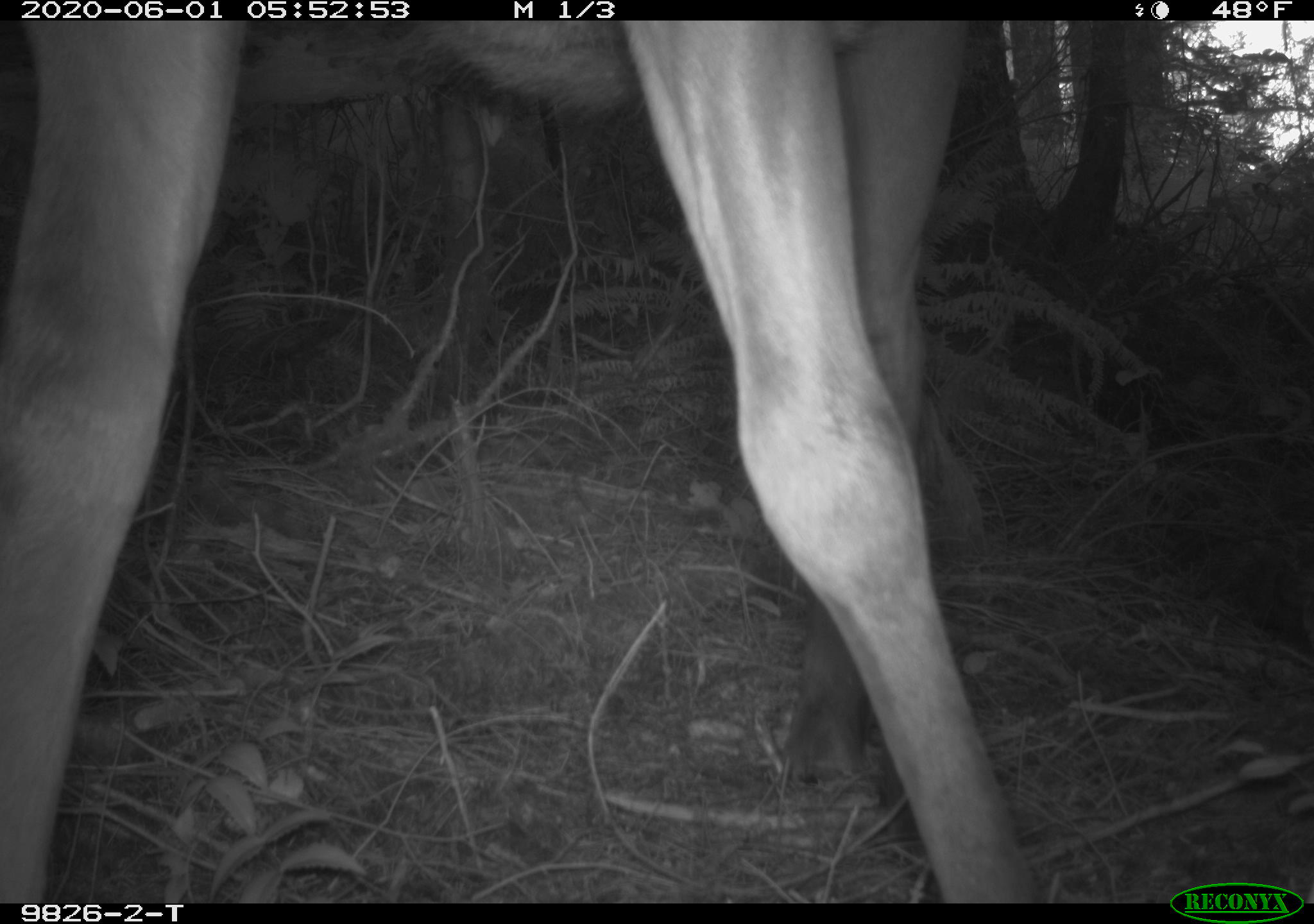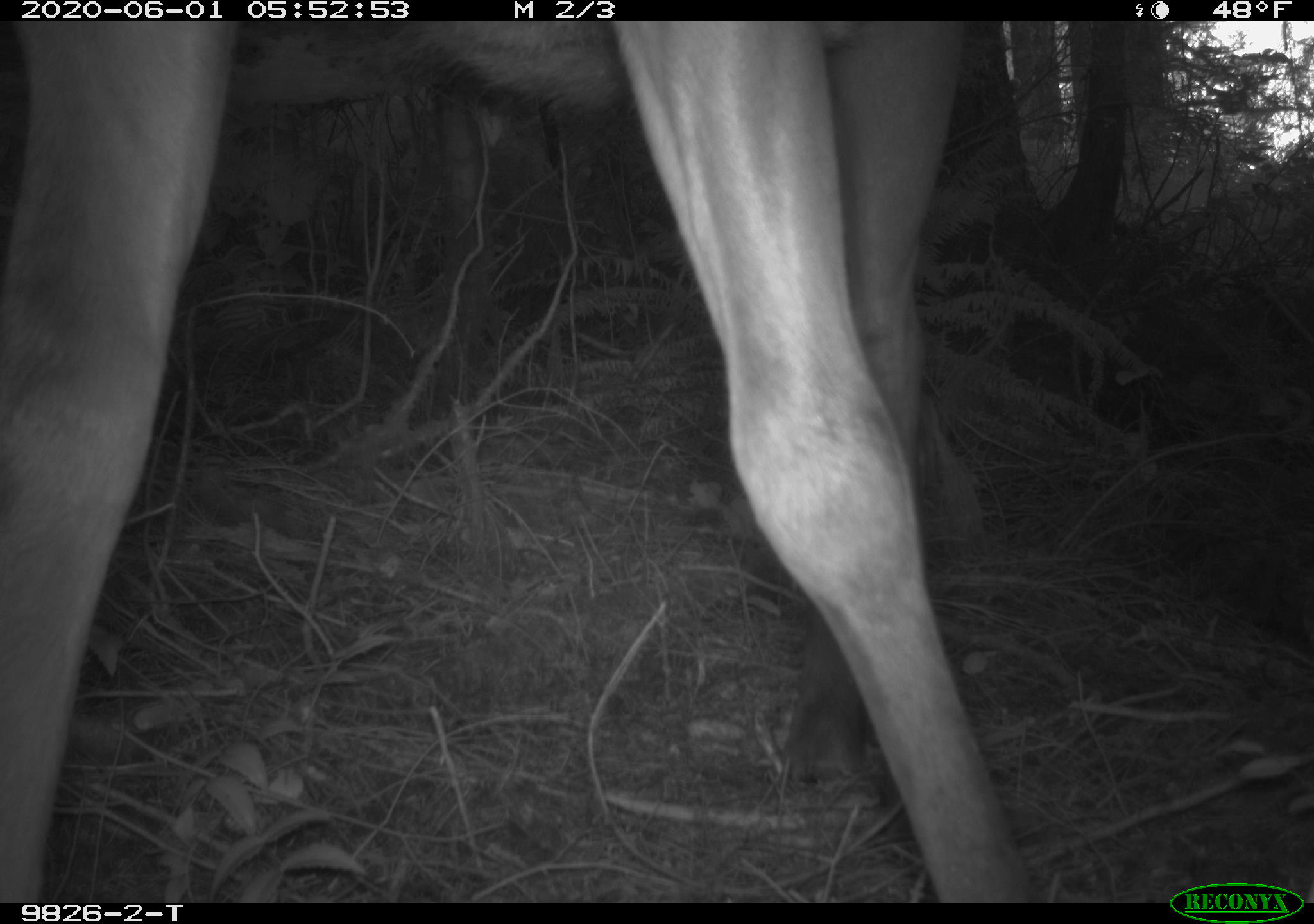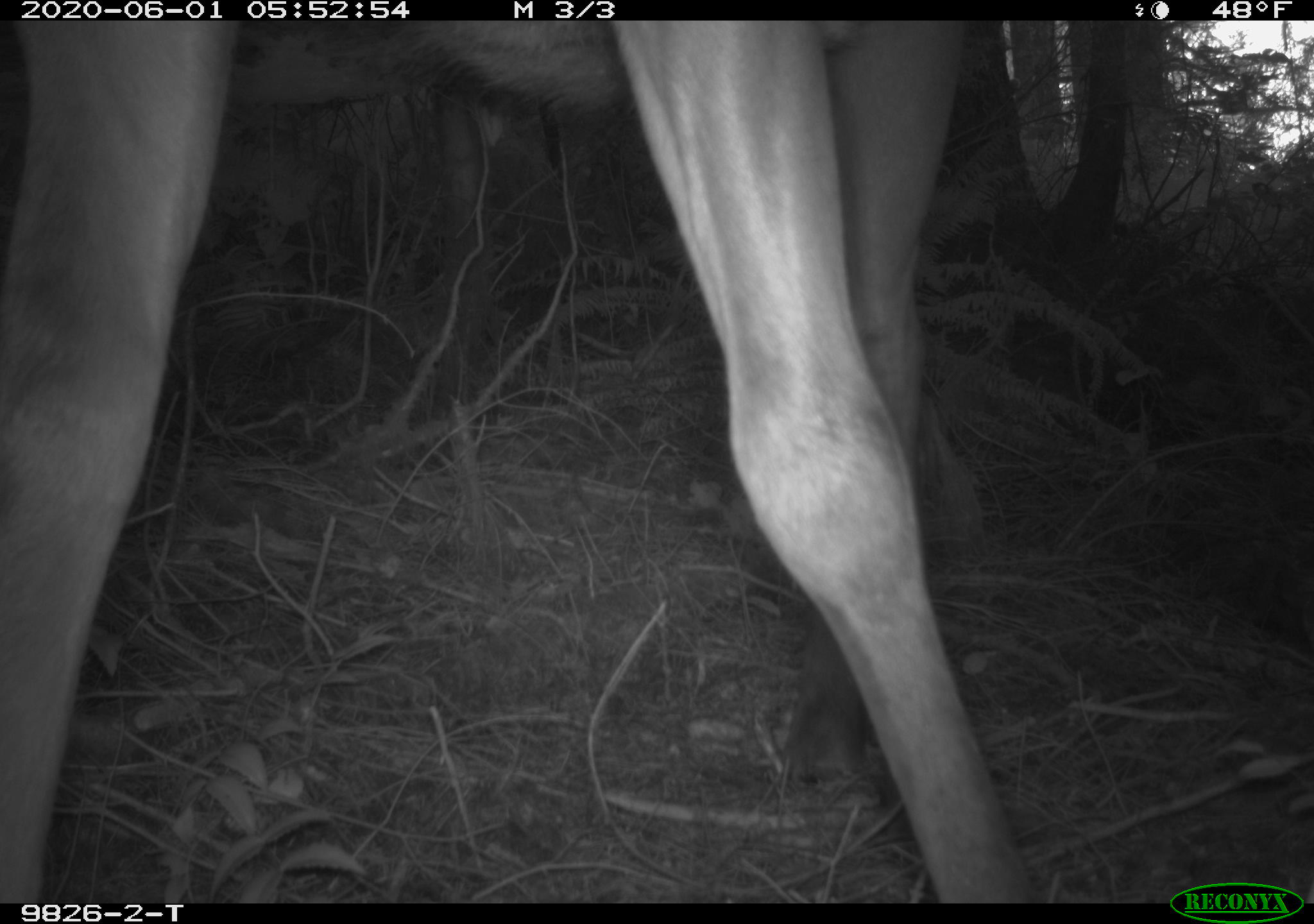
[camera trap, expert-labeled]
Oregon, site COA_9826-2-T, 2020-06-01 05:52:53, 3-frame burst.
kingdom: Animalia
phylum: Chordata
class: Mammalia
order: Artiodactyla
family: Cervidae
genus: Cervus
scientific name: Cervus canadensis roosevelti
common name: roosevelt elk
Roosevelt elk (Cervus canadensis roosevelti).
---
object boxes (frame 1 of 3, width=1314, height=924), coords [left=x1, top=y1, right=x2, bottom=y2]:
roosevelt elk: [left=5, top=31, right=1033, bottom=890]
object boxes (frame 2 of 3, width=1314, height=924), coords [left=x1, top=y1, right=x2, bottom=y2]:
roosevelt elk: [left=0, top=28, right=1035, bottom=890]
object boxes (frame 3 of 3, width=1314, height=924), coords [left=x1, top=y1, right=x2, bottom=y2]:
roosevelt elk: [left=3, top=28, right=1040, bottom=888]